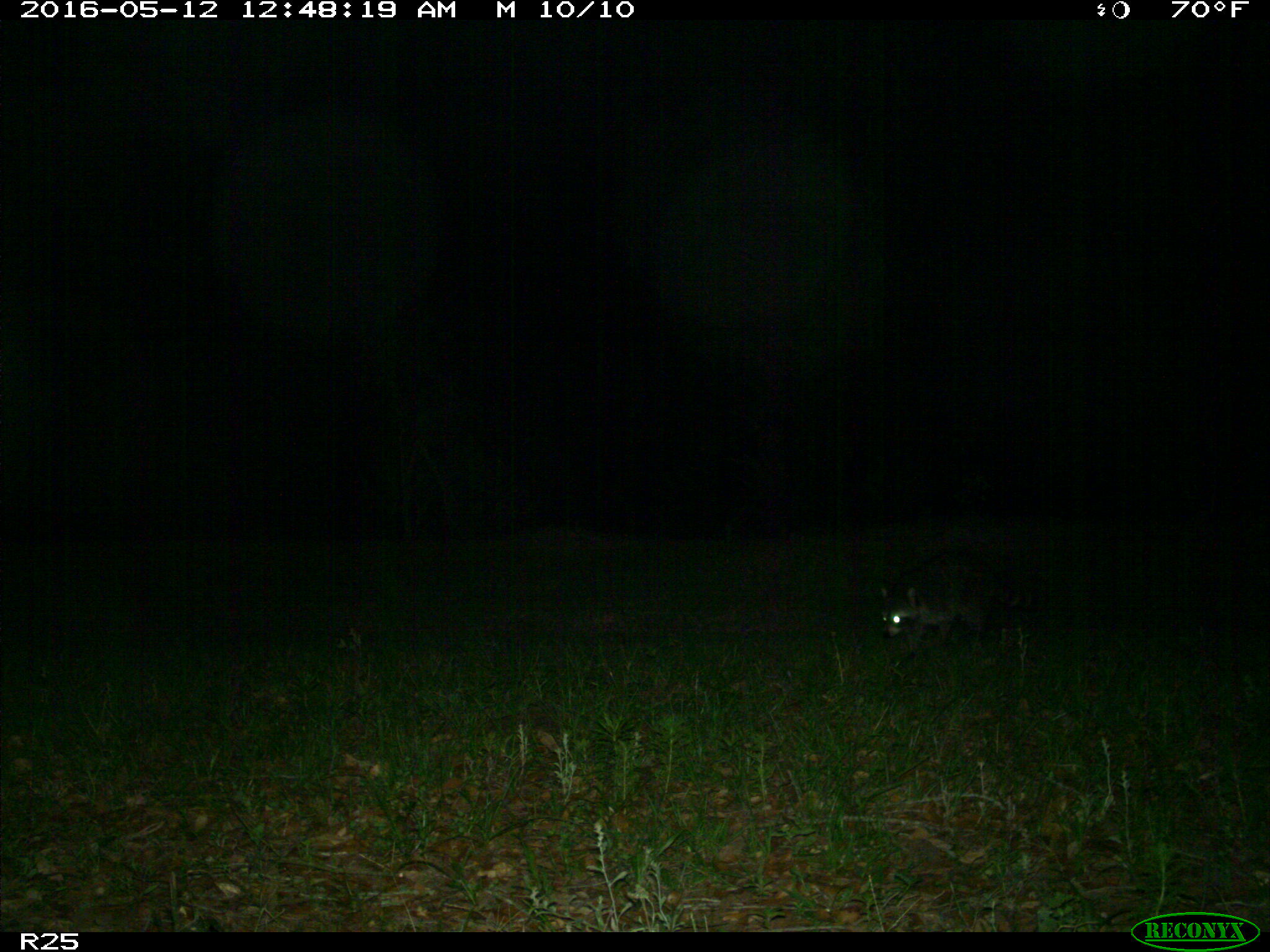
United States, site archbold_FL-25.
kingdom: Animalia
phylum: Chordata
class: Mammalia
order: Artiodactyla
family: Bovidae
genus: Bos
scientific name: Bos taurus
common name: domestic cow